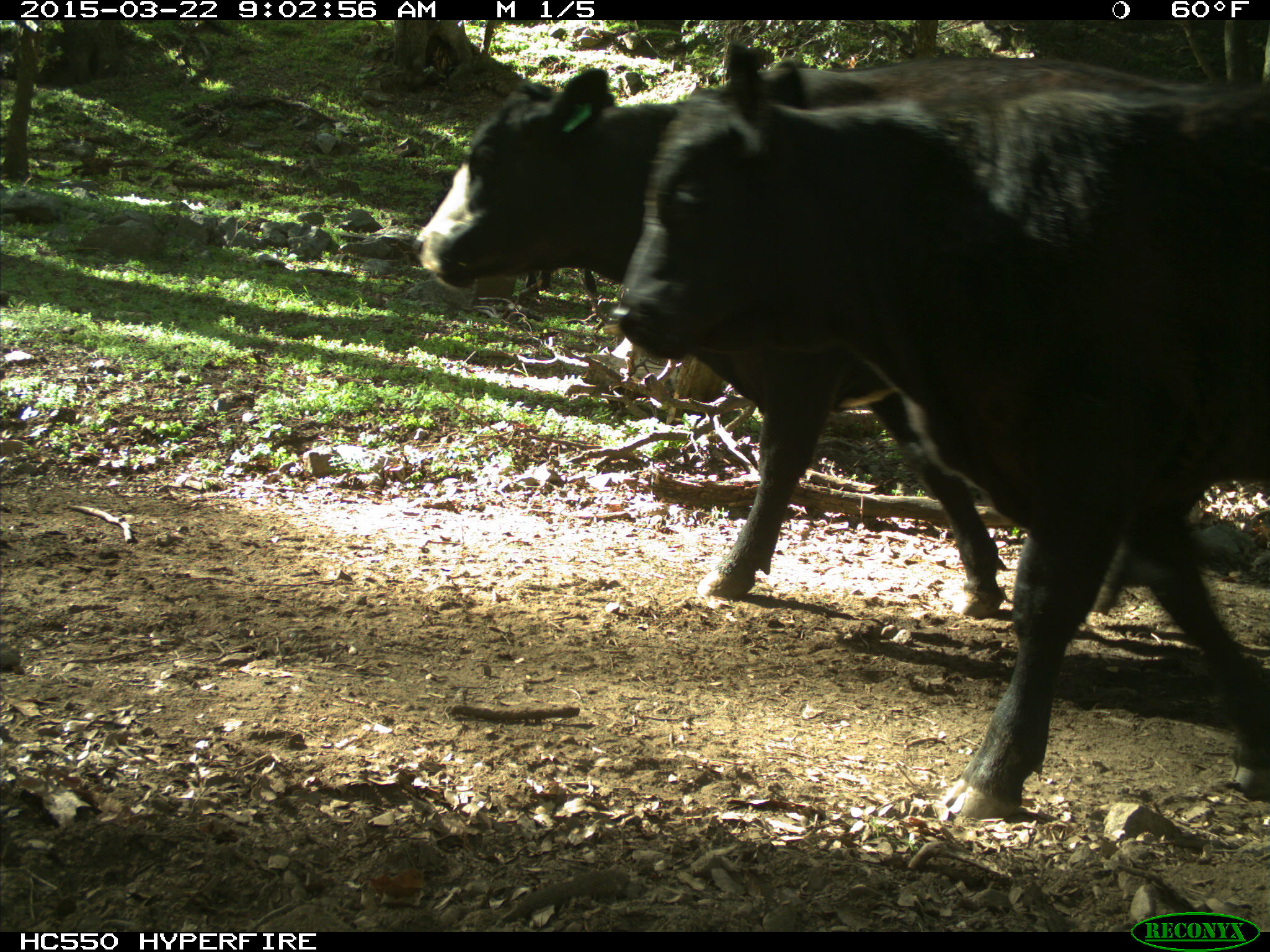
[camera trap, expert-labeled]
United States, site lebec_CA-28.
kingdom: Animalia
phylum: Chordata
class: Mammalia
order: Artiodactyla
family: Bovidae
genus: Bos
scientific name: Bos taurus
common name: domestic cow